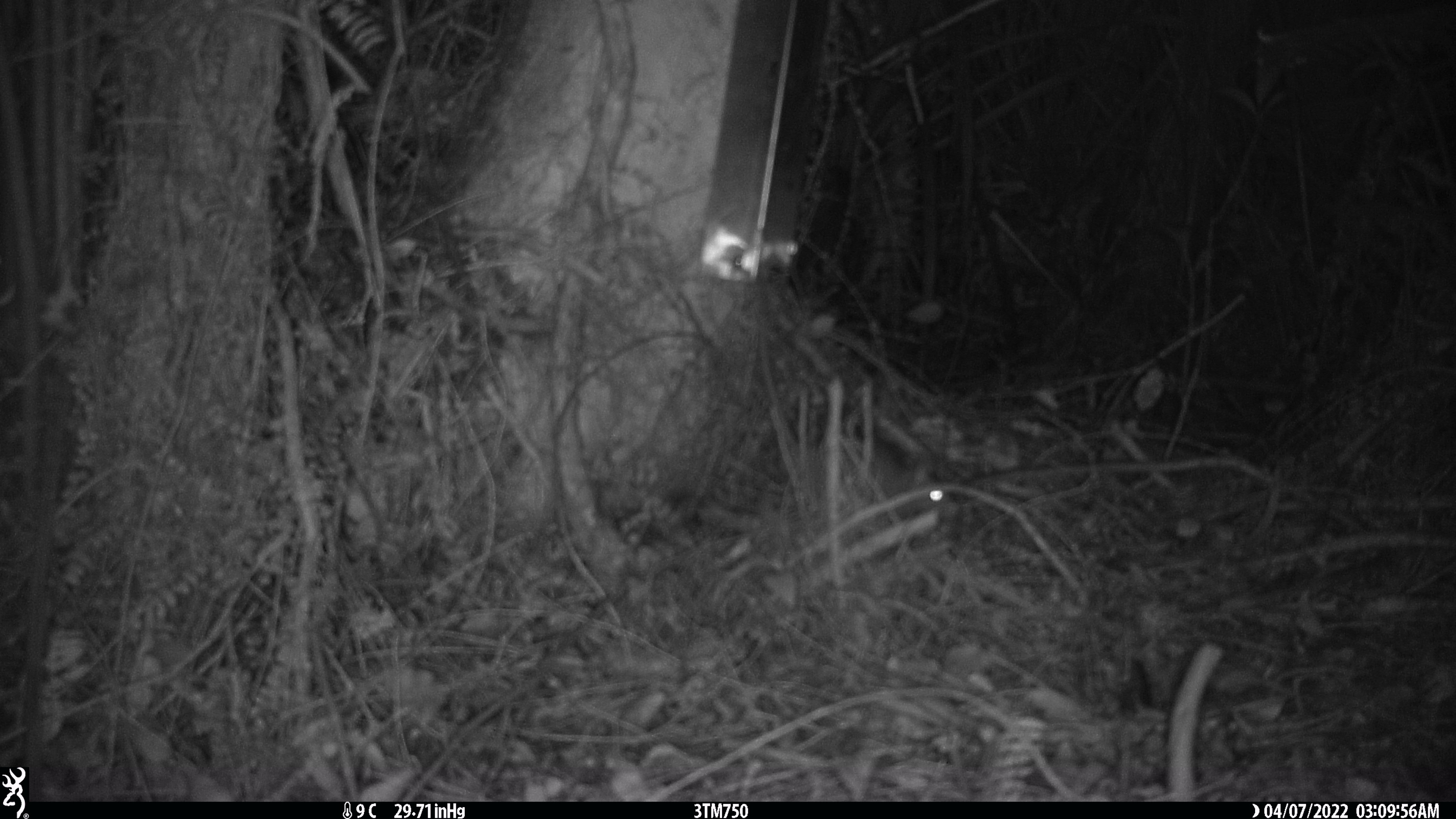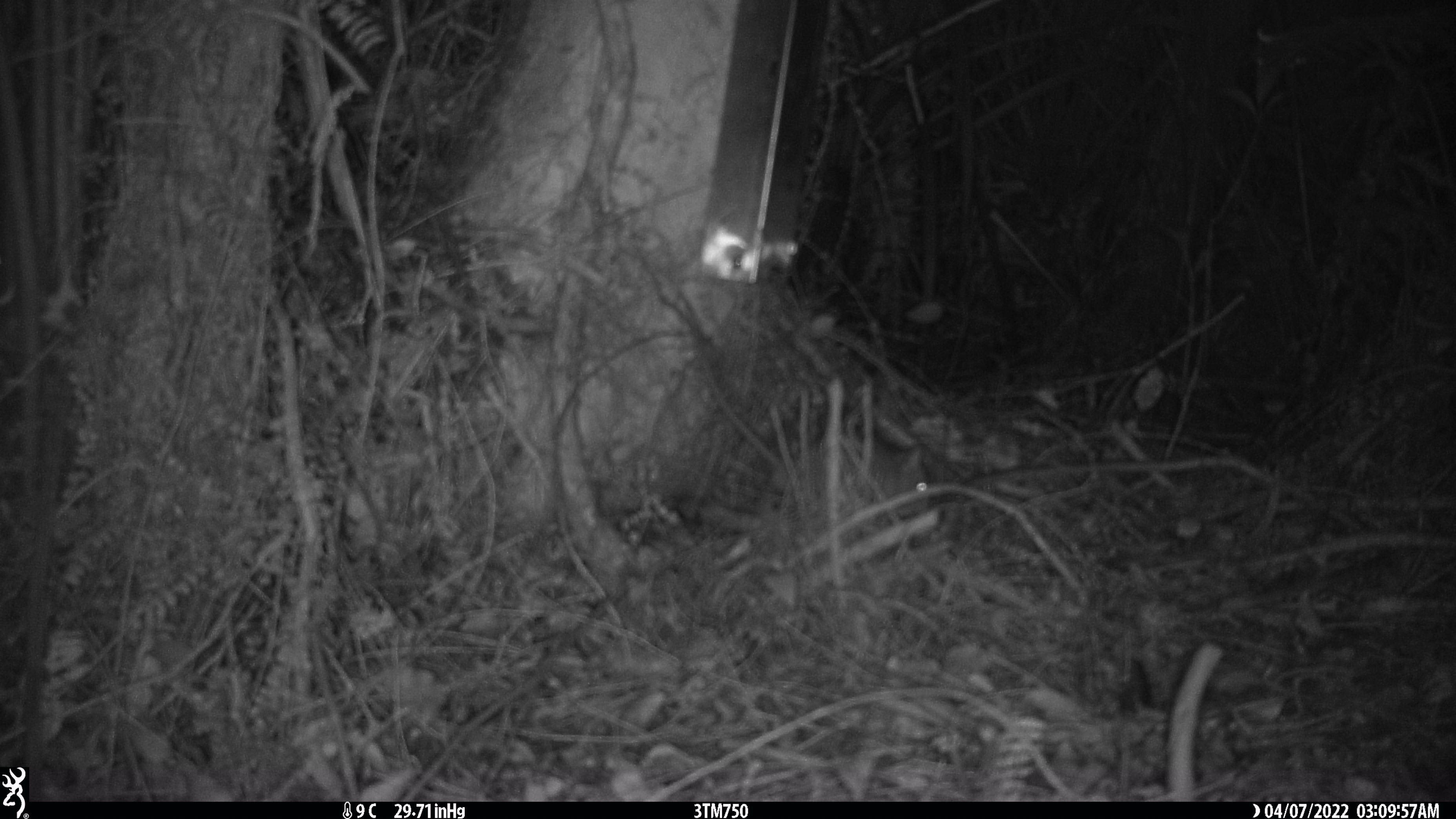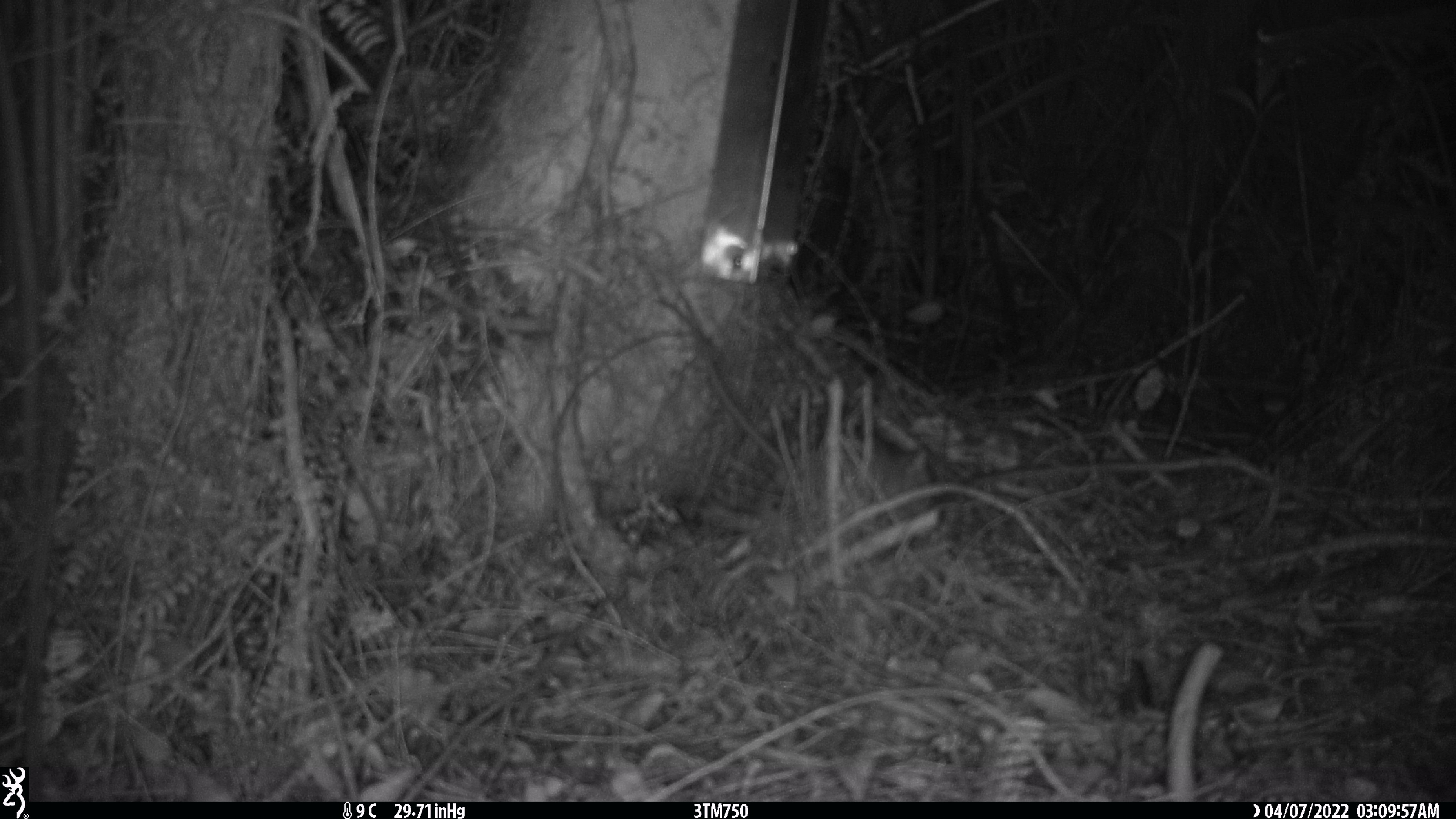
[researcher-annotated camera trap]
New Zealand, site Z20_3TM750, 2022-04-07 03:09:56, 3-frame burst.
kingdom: Animalia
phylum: Chordata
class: Mammalia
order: Rodentia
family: Muridae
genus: Rattus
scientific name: Rattus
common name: rat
Rat (Rattus).